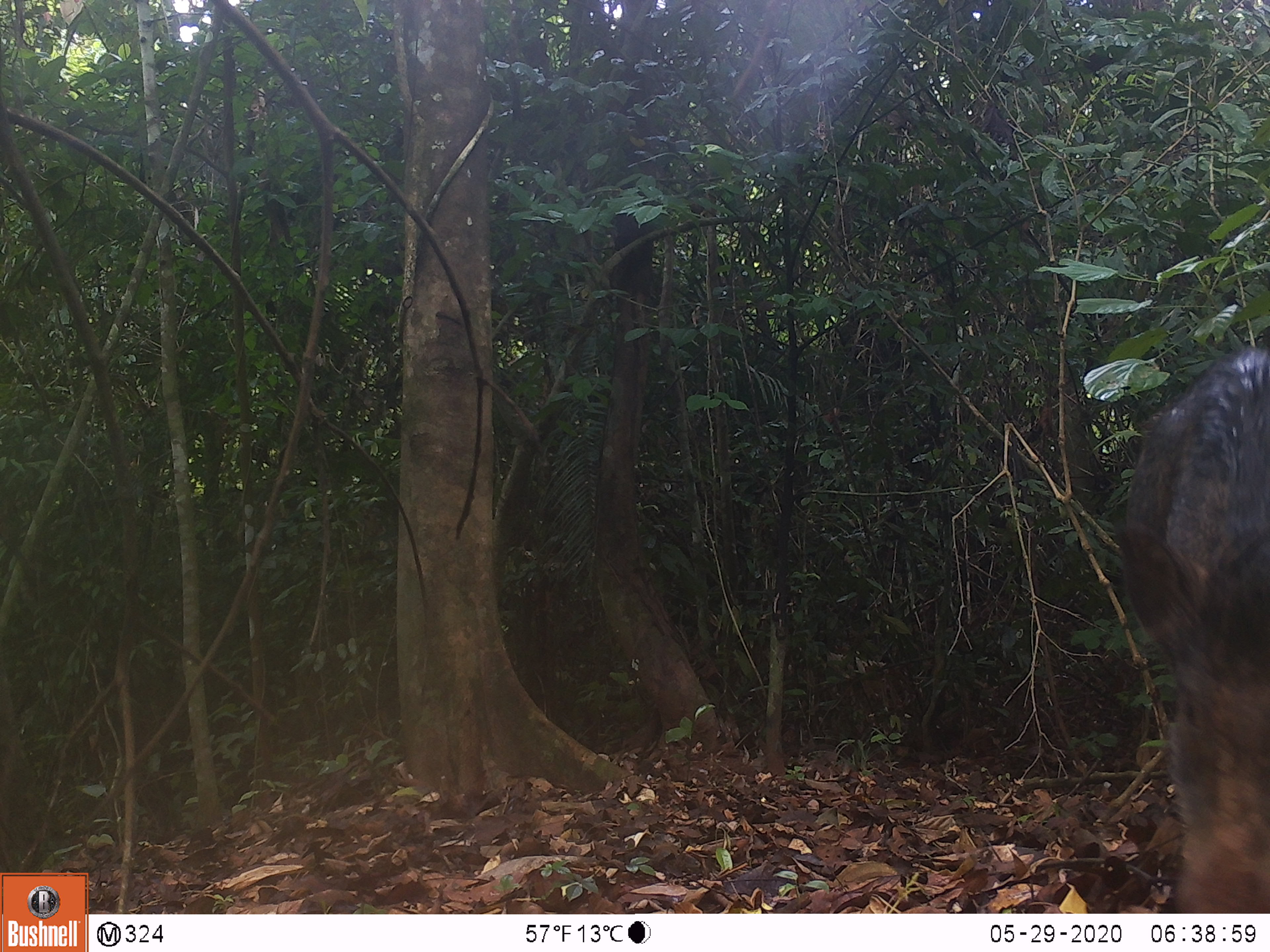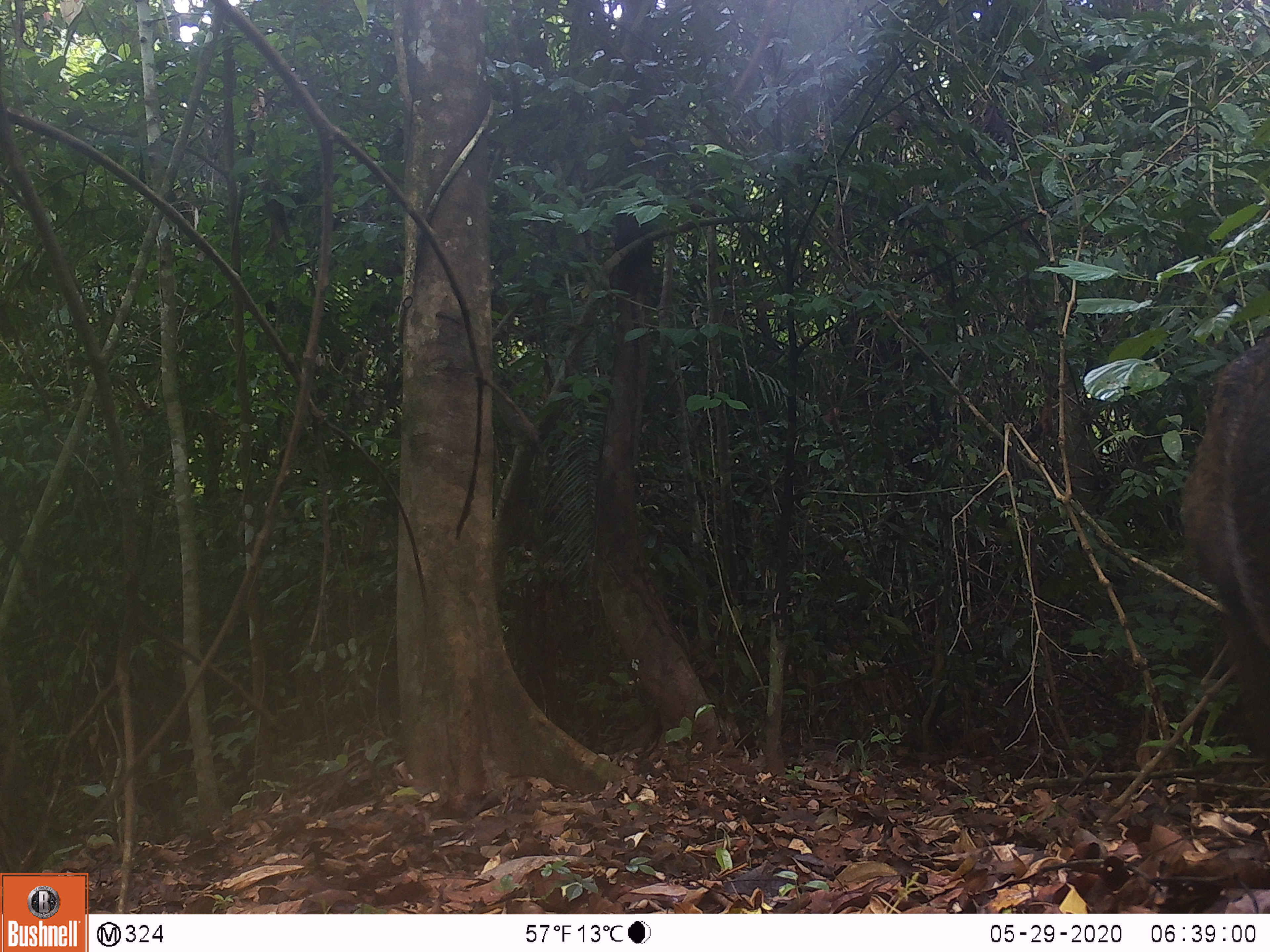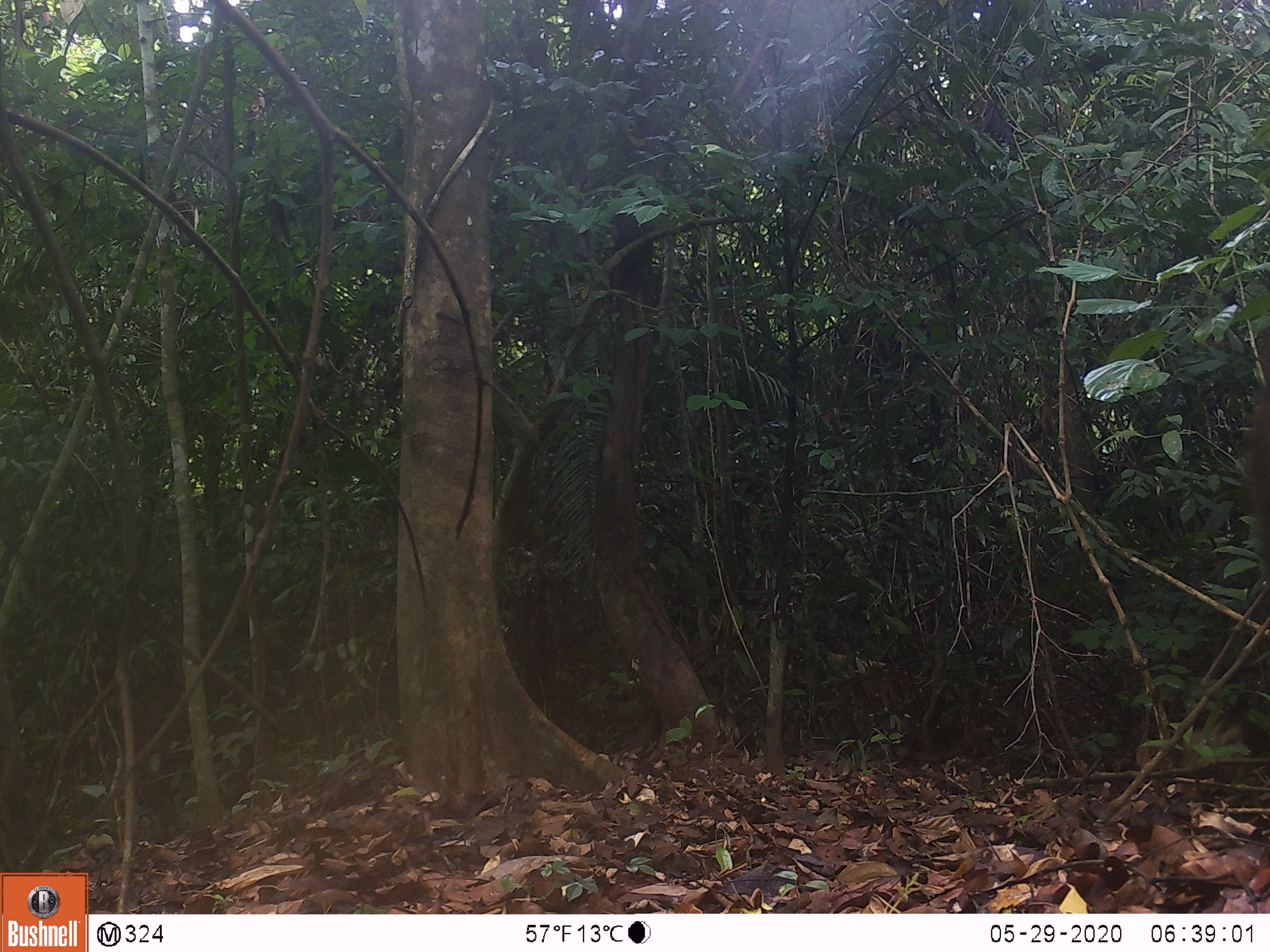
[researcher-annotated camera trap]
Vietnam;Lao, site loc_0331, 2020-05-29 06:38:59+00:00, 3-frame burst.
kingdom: Animalia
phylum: Chordata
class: Mammalia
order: Artiodactyla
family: Suidae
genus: Sus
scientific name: Sus scrofa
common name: eurasian wild pig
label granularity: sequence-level